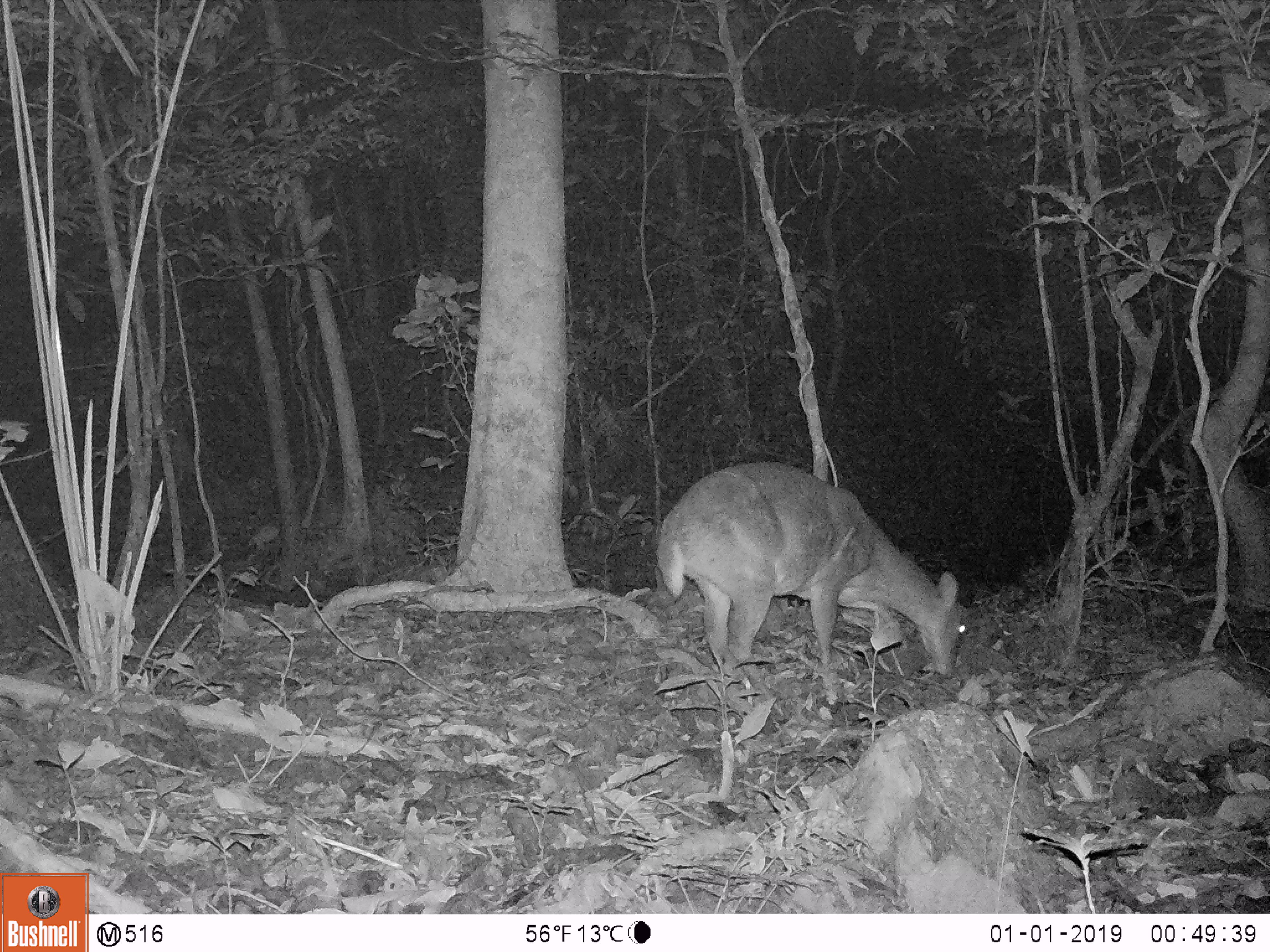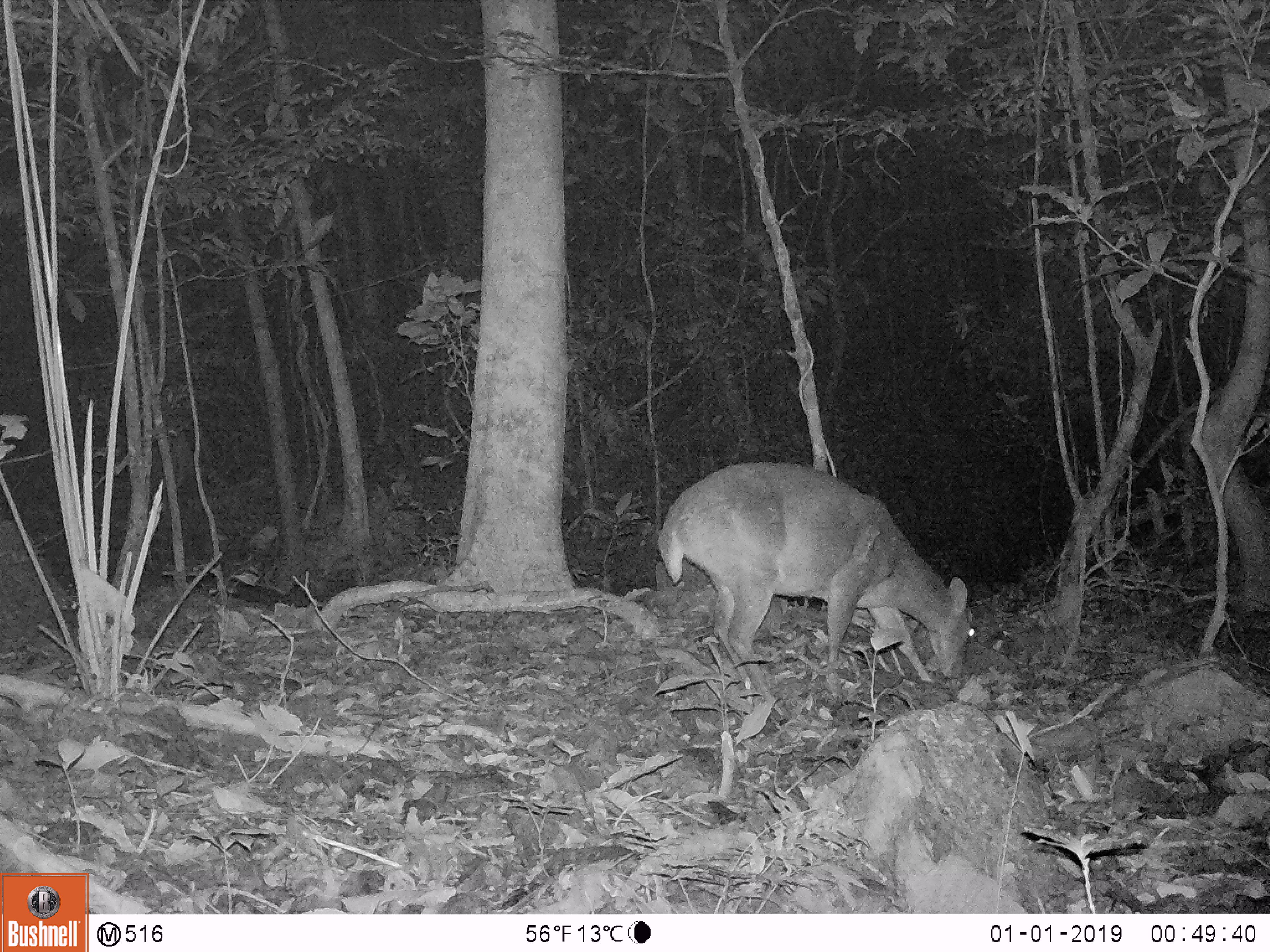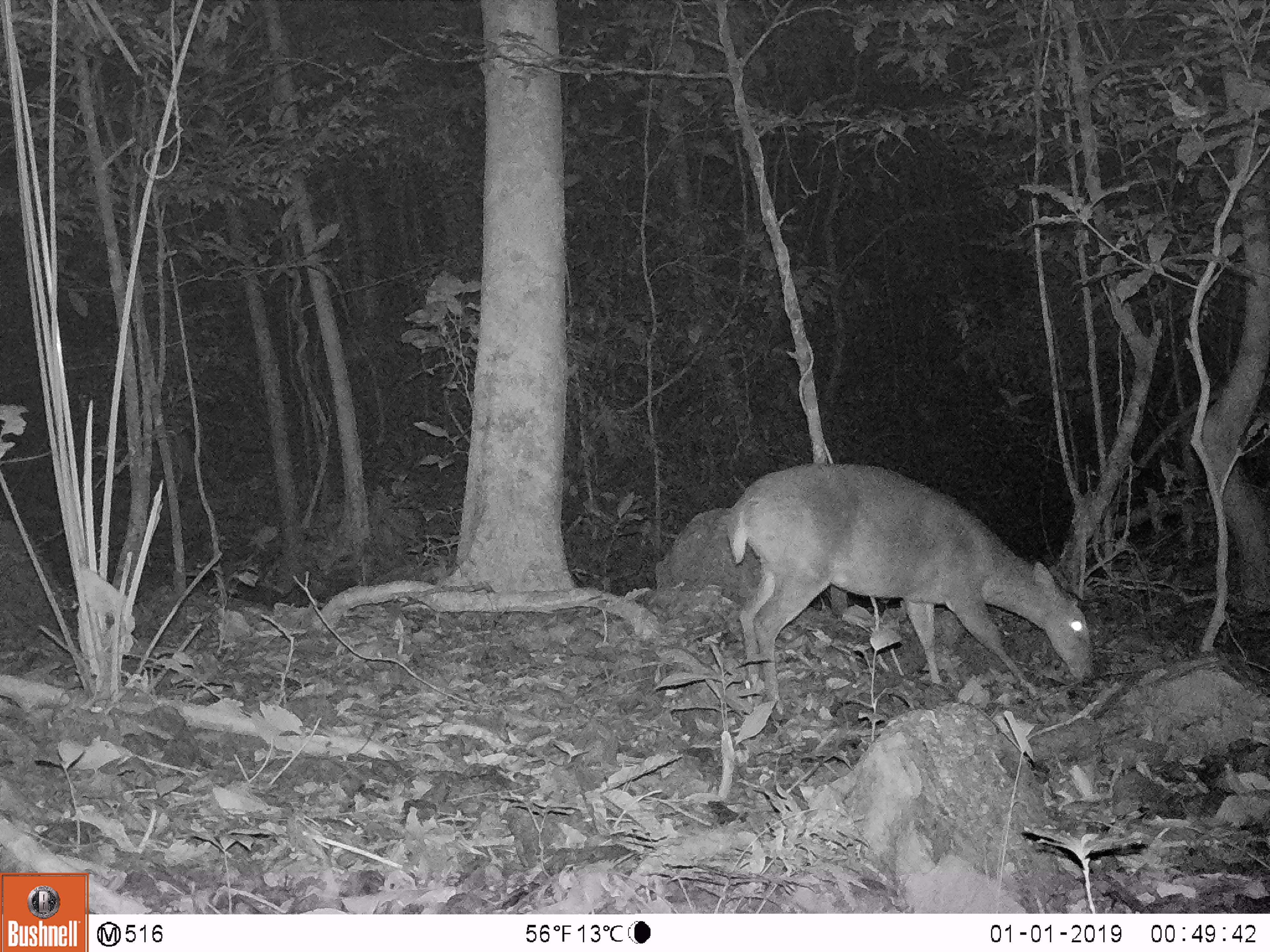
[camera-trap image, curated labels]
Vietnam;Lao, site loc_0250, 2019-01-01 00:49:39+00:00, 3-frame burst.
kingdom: Animalia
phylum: Chordata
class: Mammalia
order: Artiodactyla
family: Cervidae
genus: Muntiacus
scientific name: Muntiacus vuquangensis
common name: large-antlered muntjac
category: large antlered muntjac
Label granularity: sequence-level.